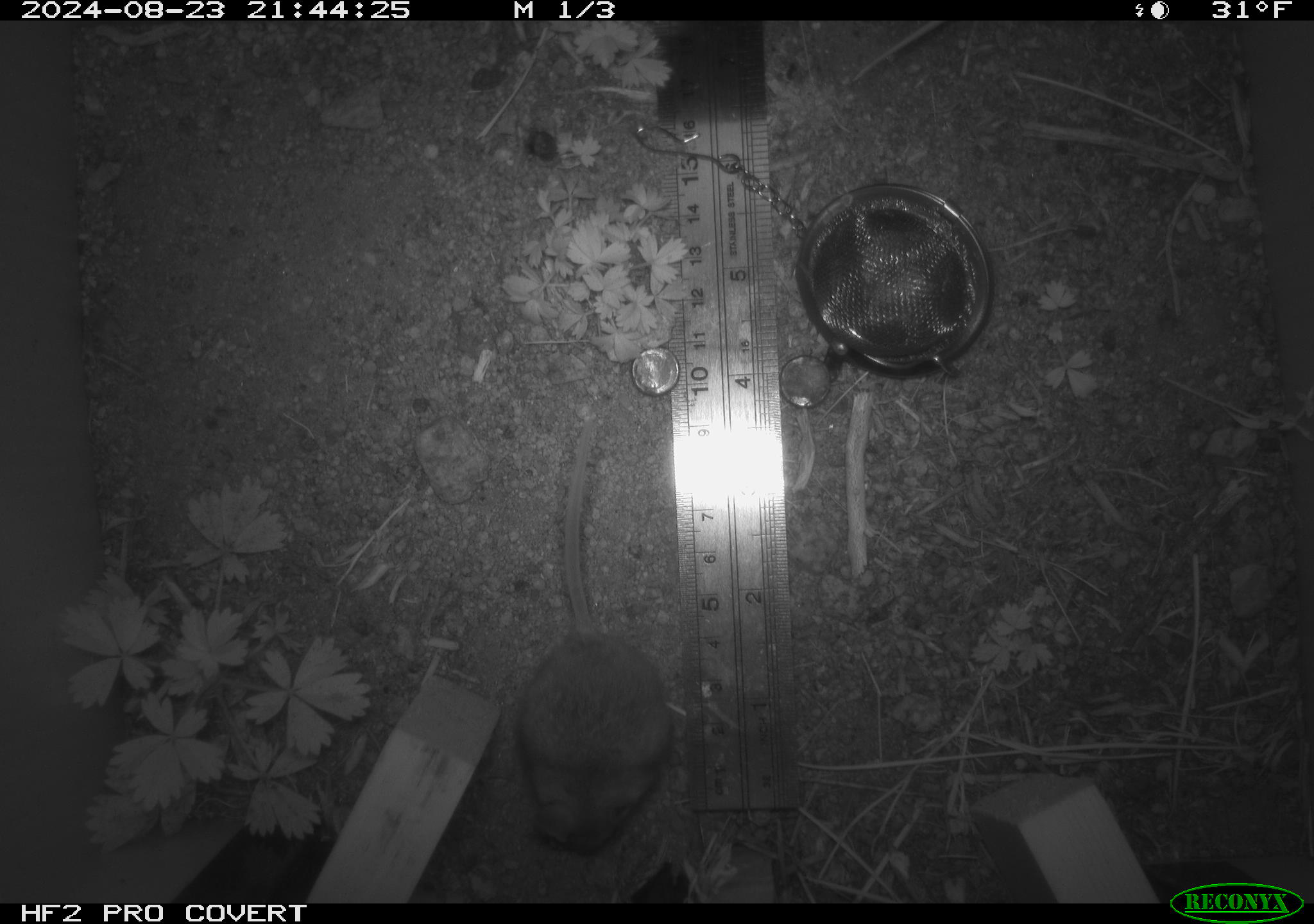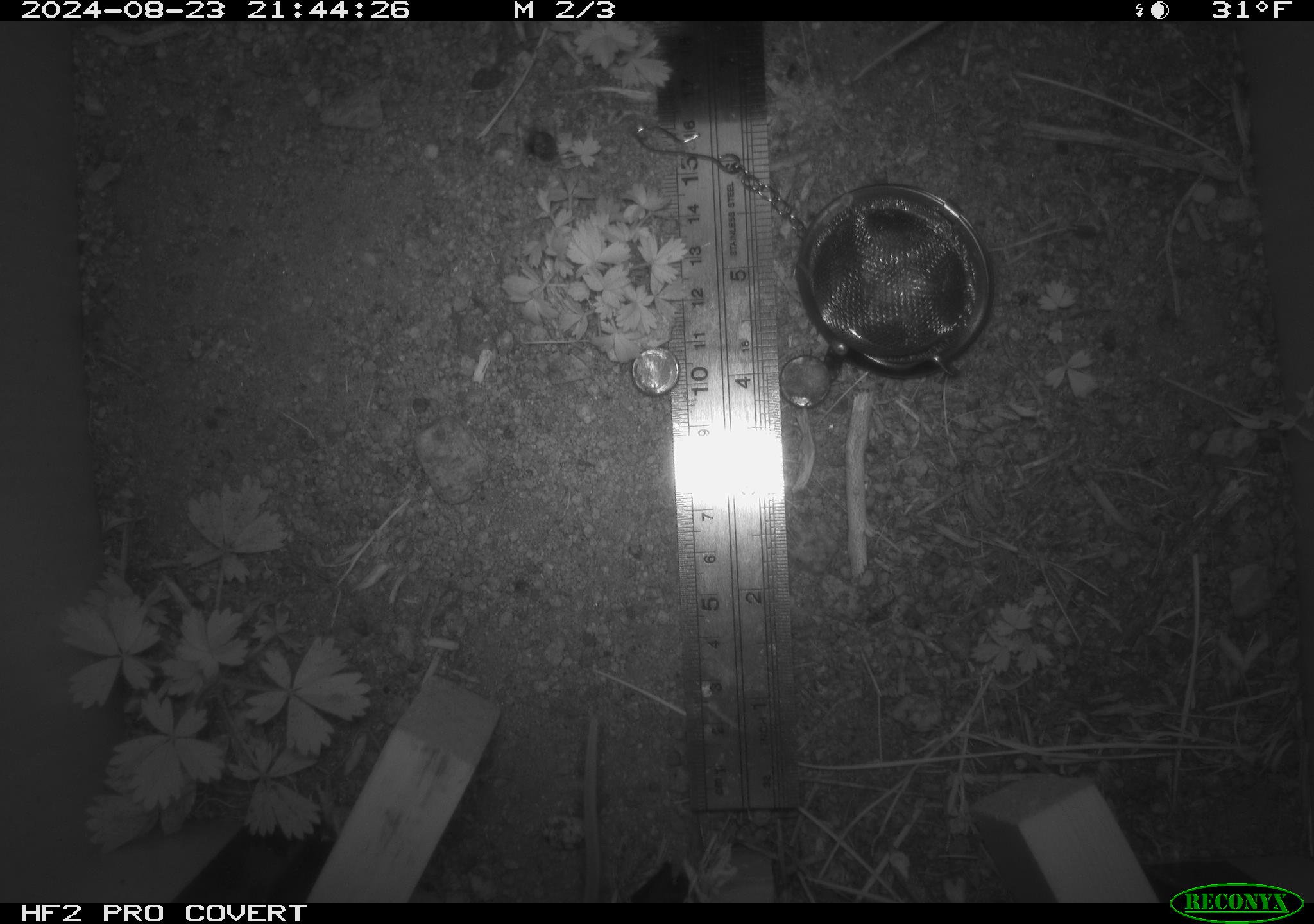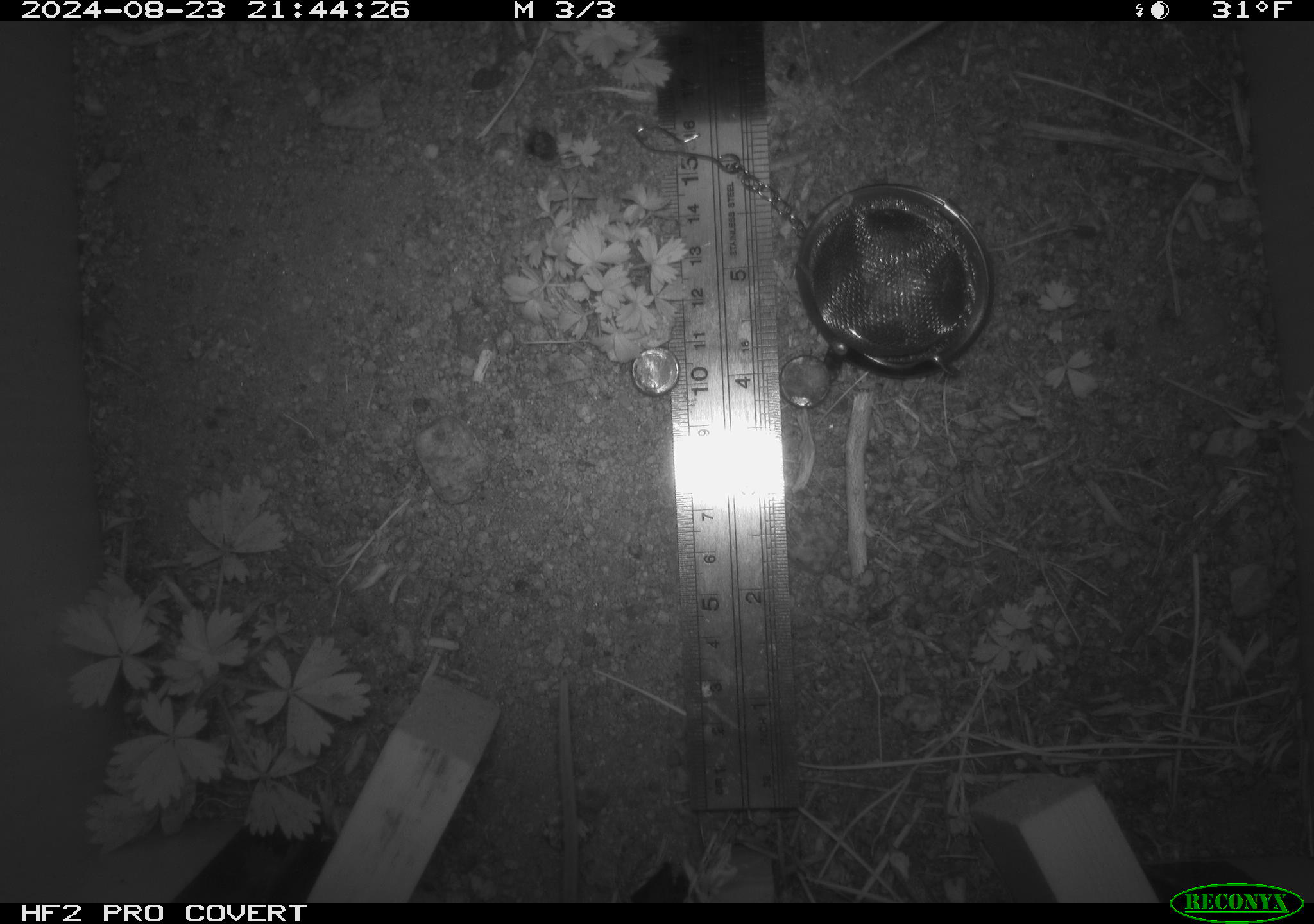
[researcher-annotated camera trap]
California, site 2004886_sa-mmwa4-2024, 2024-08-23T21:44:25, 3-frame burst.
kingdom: Animalia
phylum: Chordata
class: Mammalia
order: Rodentia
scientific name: Rodentia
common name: mouse species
Mouse species (Rodentia).